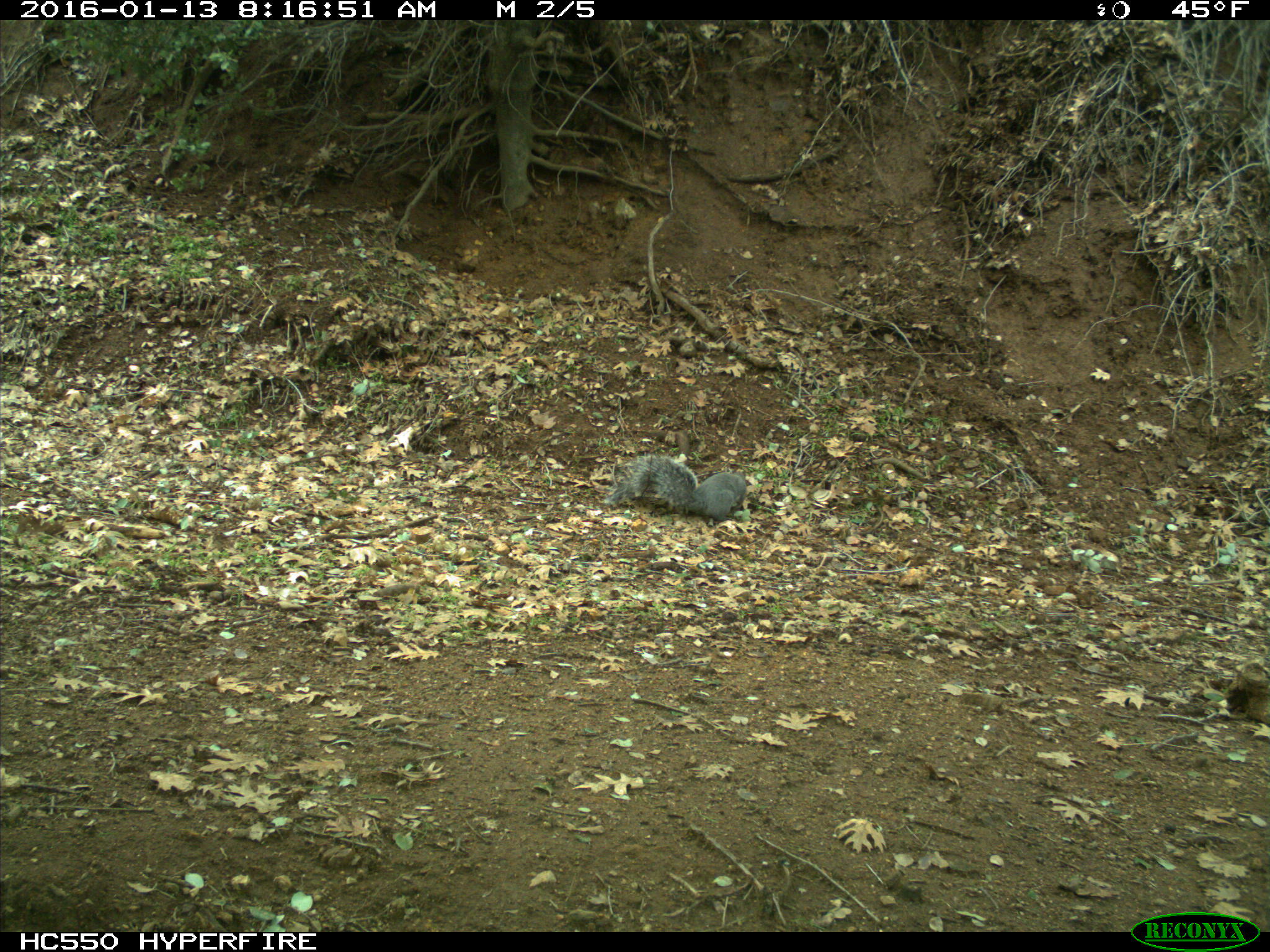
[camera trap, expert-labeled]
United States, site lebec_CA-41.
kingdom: Animalia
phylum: Chordata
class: Mammalia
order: Rodentia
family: Sciuridae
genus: Sciurus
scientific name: Sciurus carolinensis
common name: eastern gray squirrel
Sciurus carolinensis (eastern gray squirrel).